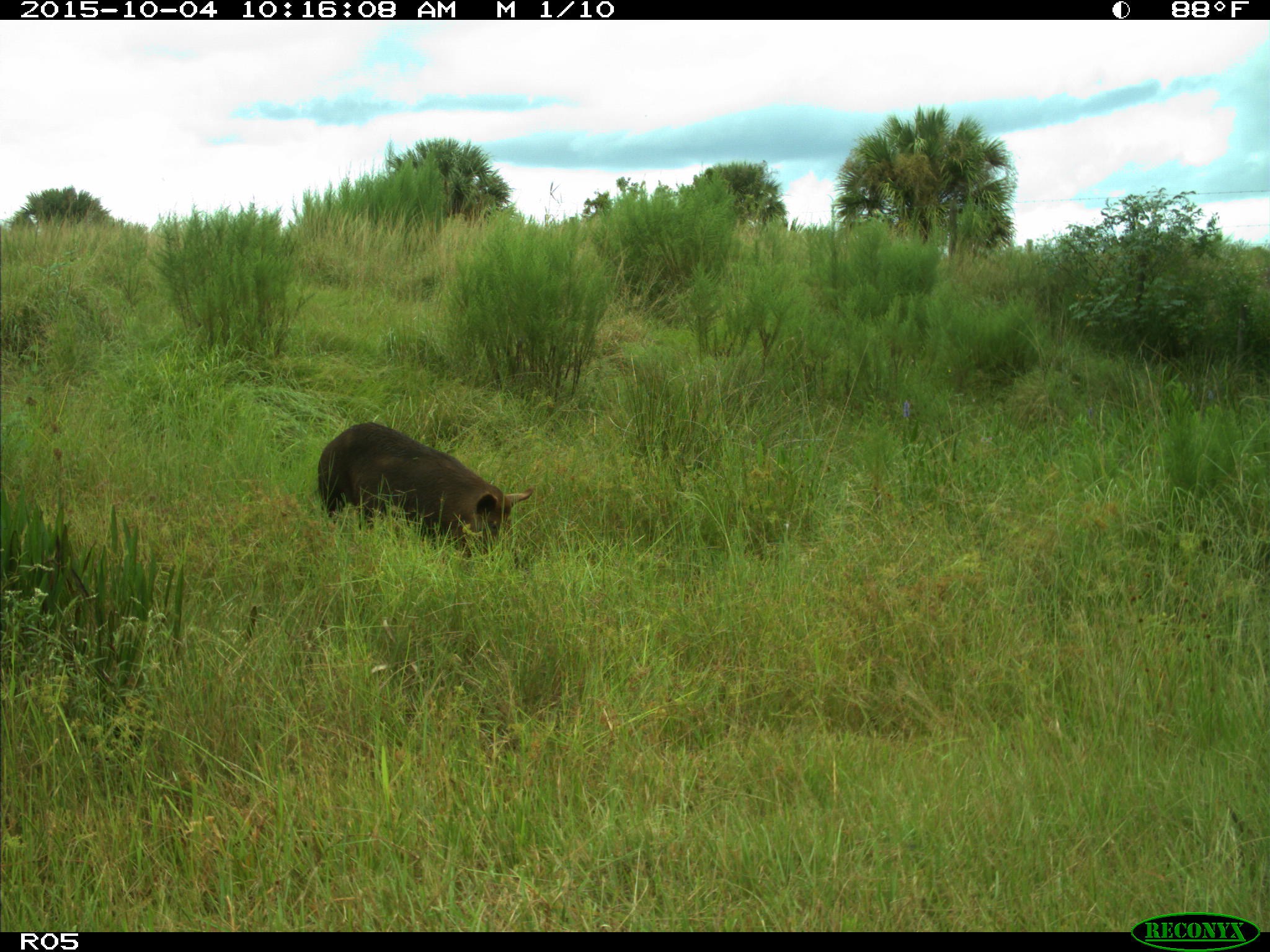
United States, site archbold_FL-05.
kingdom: Animalia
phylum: Chordata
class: Mammalia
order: Artiodactyla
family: Suidae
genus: Sus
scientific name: Sus scrofa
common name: wild boar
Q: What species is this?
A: Sus scrofa (wild boar).